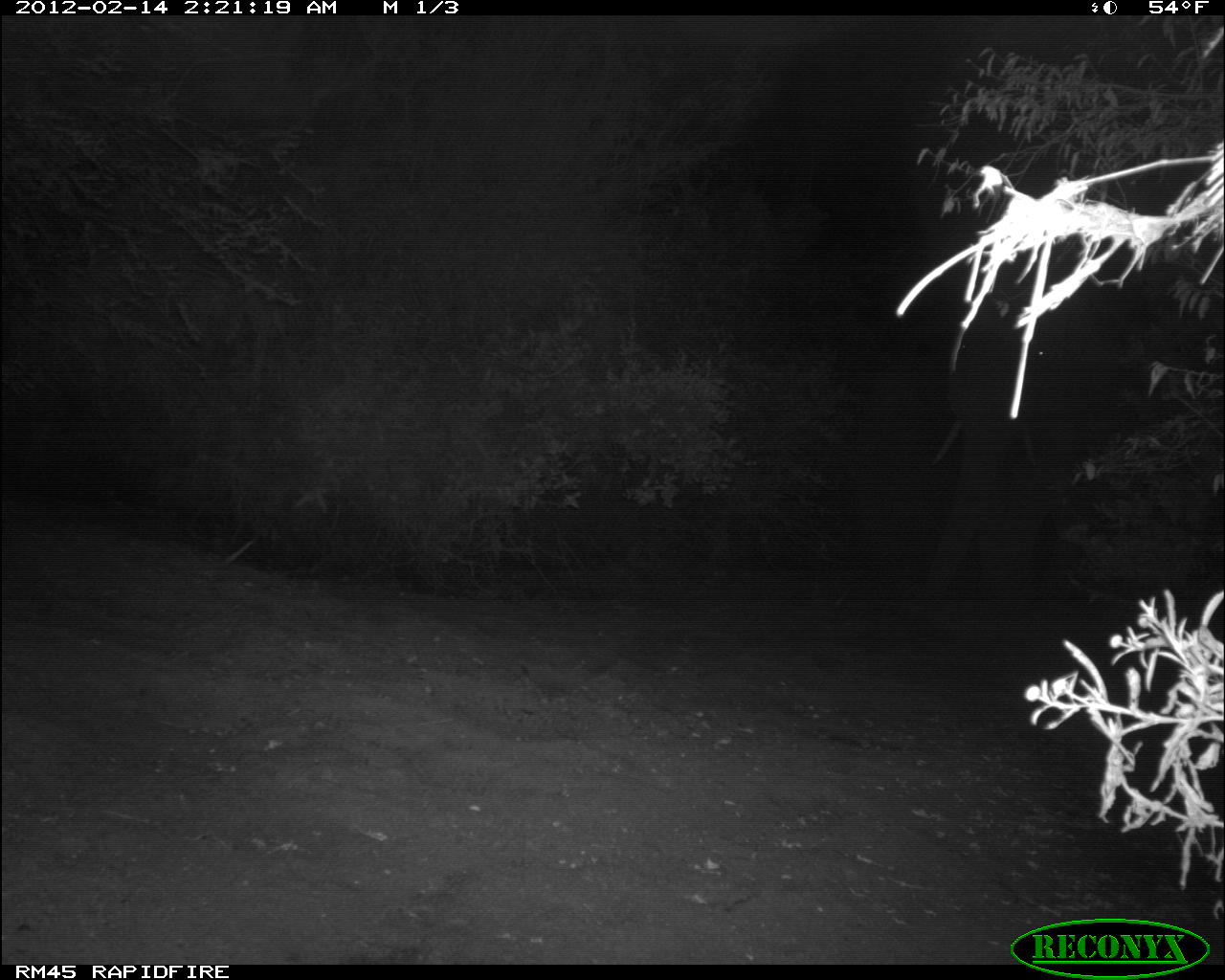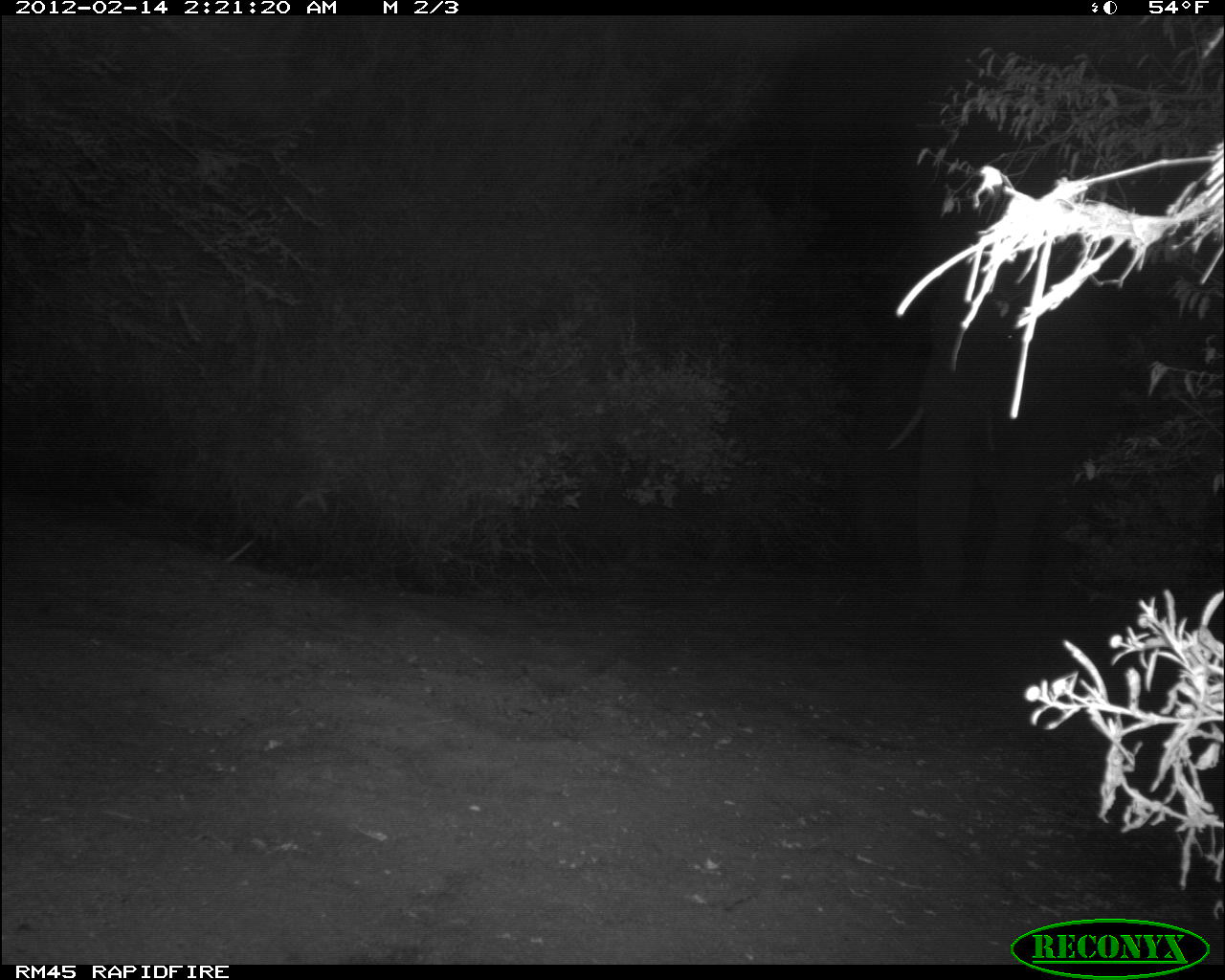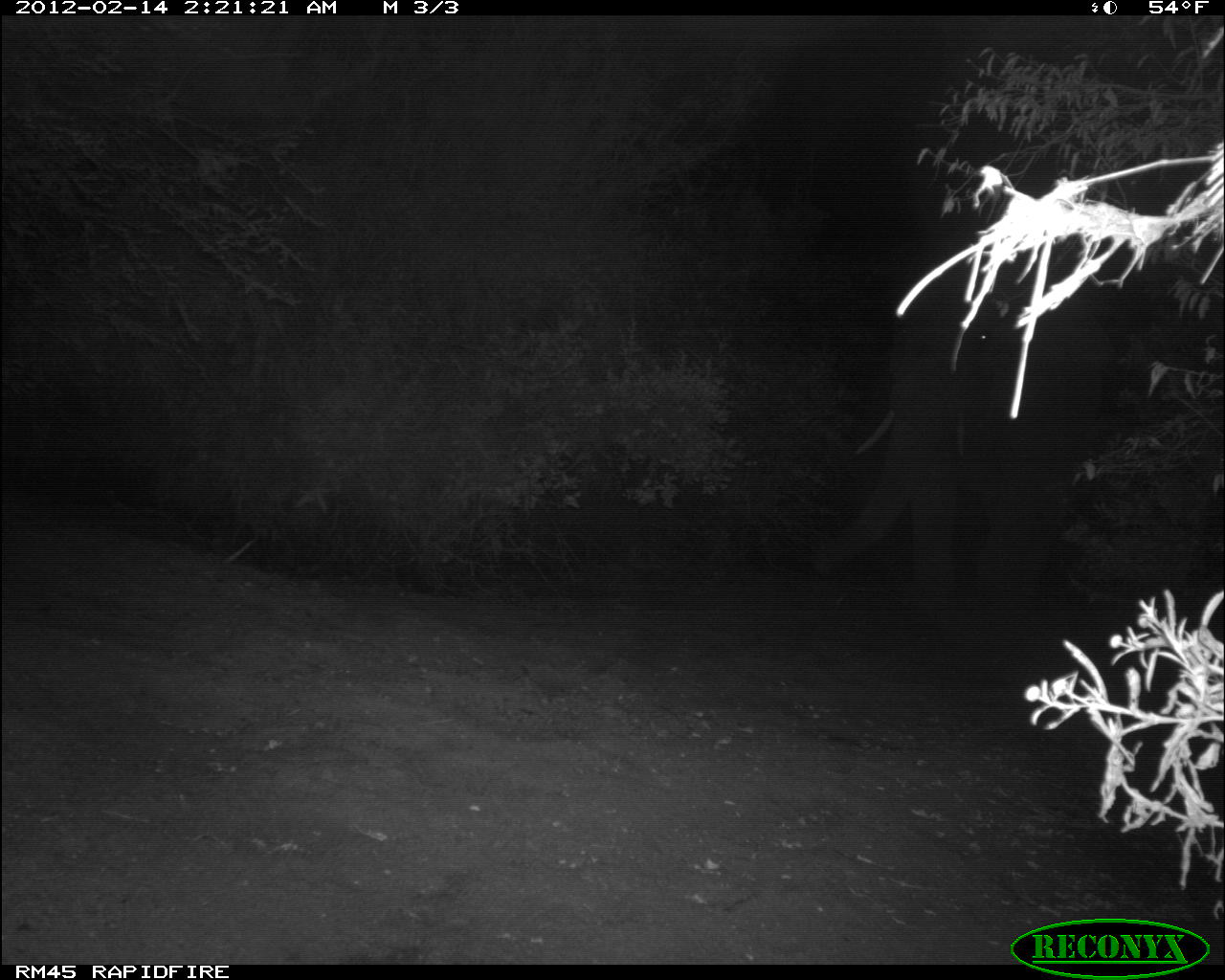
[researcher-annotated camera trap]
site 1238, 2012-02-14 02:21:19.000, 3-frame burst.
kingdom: Animalia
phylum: Chordata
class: Mammalia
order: Proboscidea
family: Elephantidae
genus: Loxodonta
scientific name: Loxodonta africana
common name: african bush elephant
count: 1